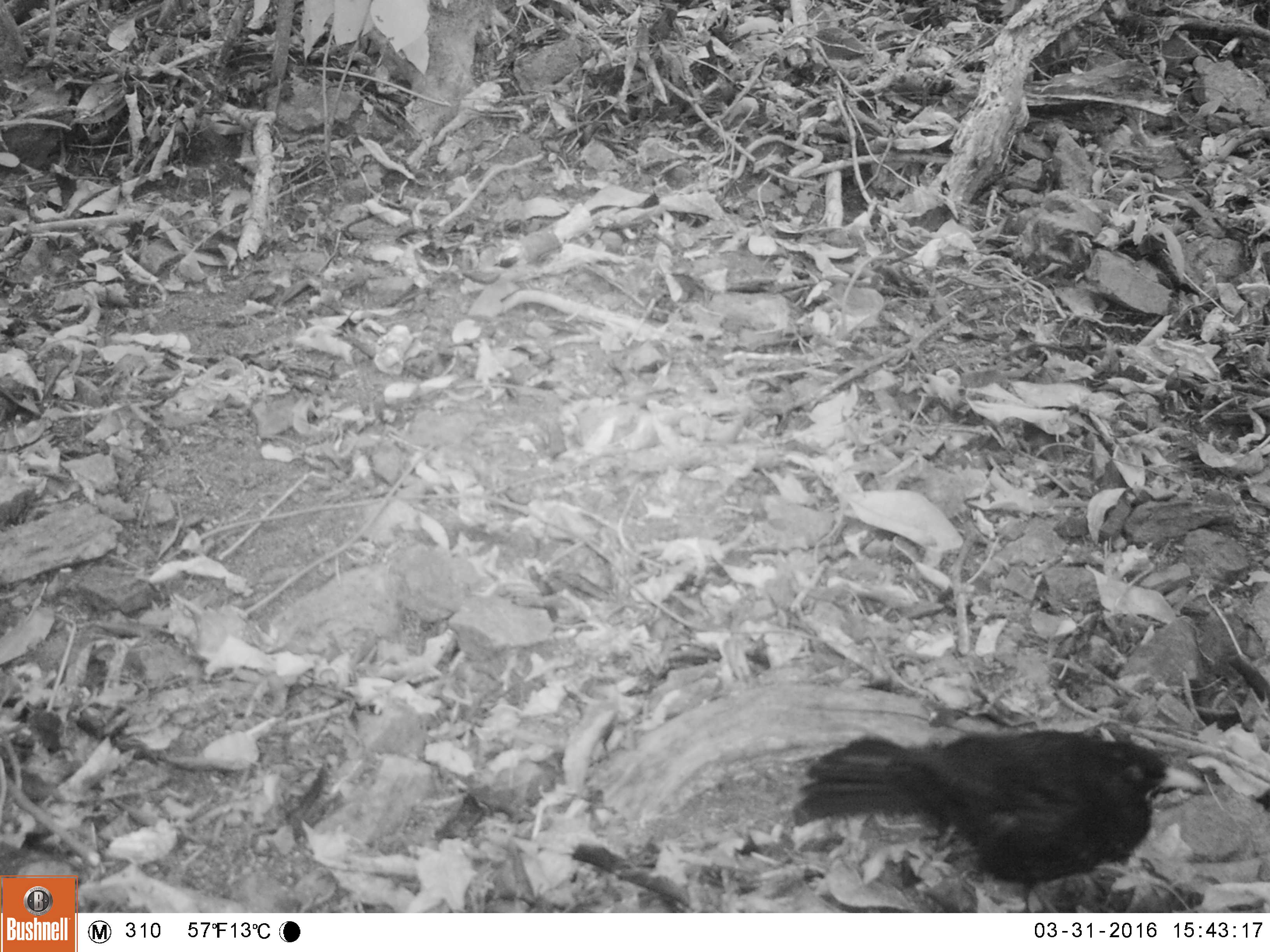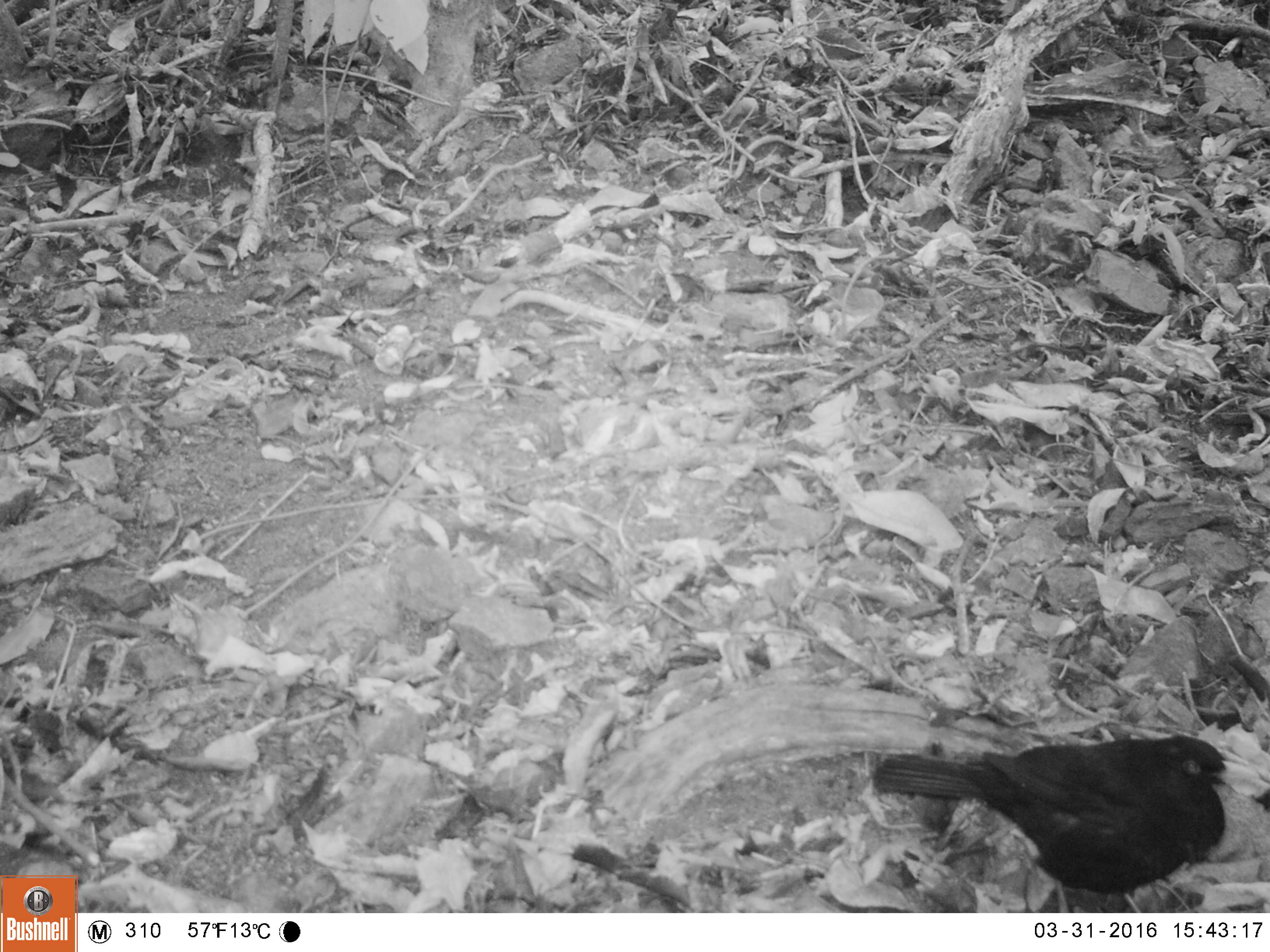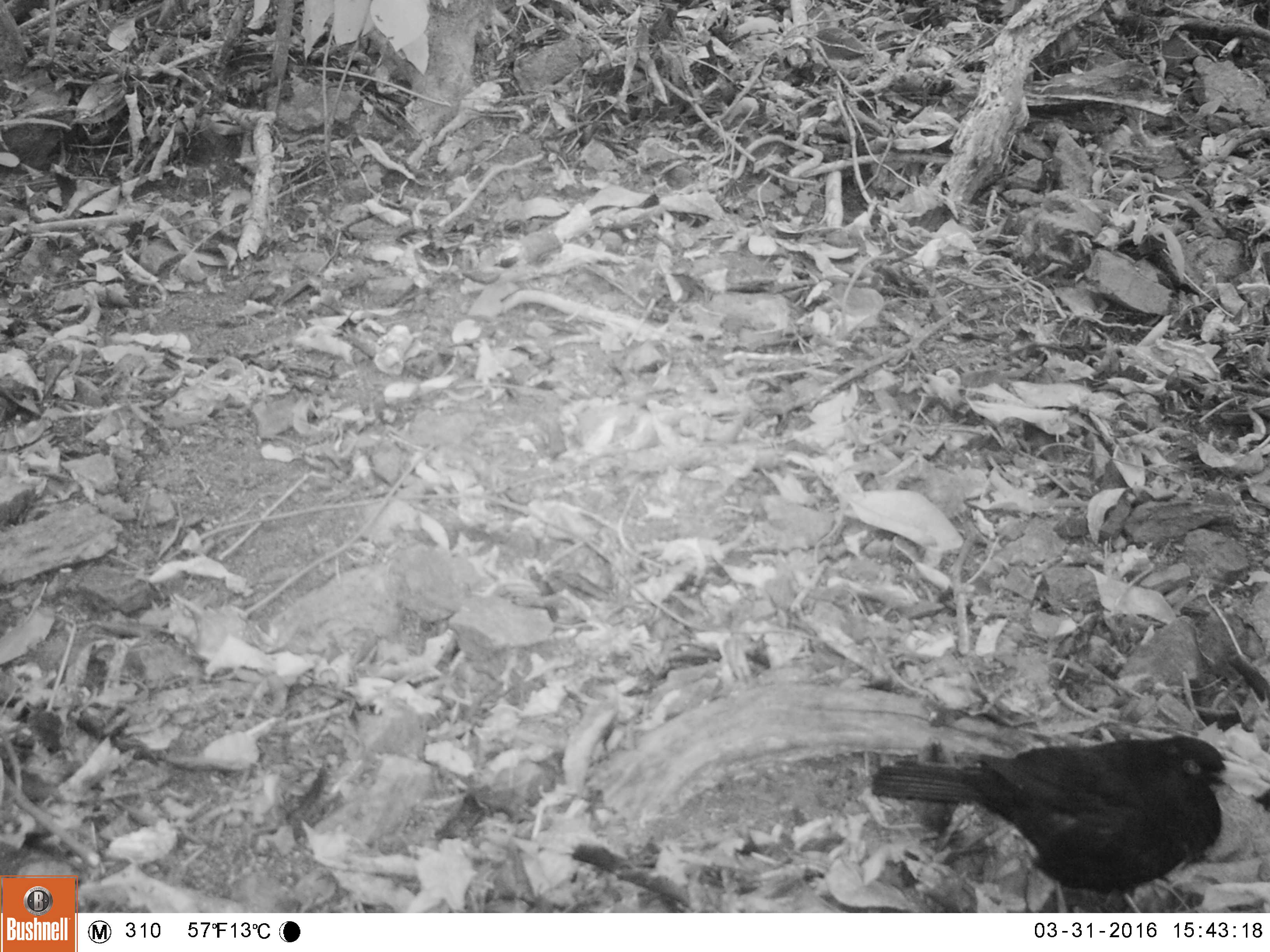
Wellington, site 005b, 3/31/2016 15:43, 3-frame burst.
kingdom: Animalia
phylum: Chordata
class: Aves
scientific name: Aves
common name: bird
Bird (Aves).